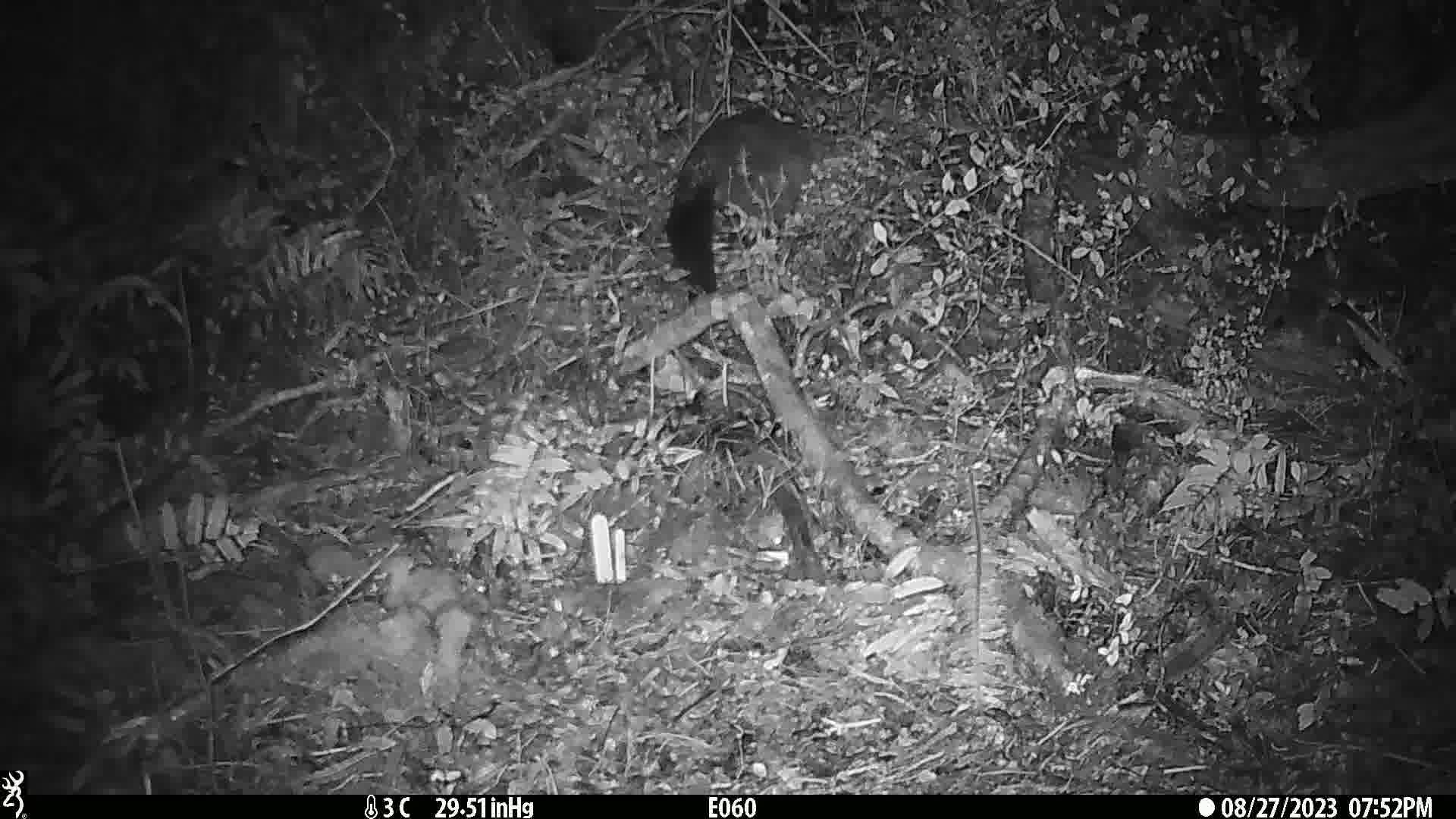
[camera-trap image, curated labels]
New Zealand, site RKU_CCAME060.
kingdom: Animalia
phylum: Chordata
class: Mammalia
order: Diprotodontia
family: Phalangeridae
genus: Trichosurus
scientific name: Trichosurus vulpecula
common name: common brushtail possum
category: possum